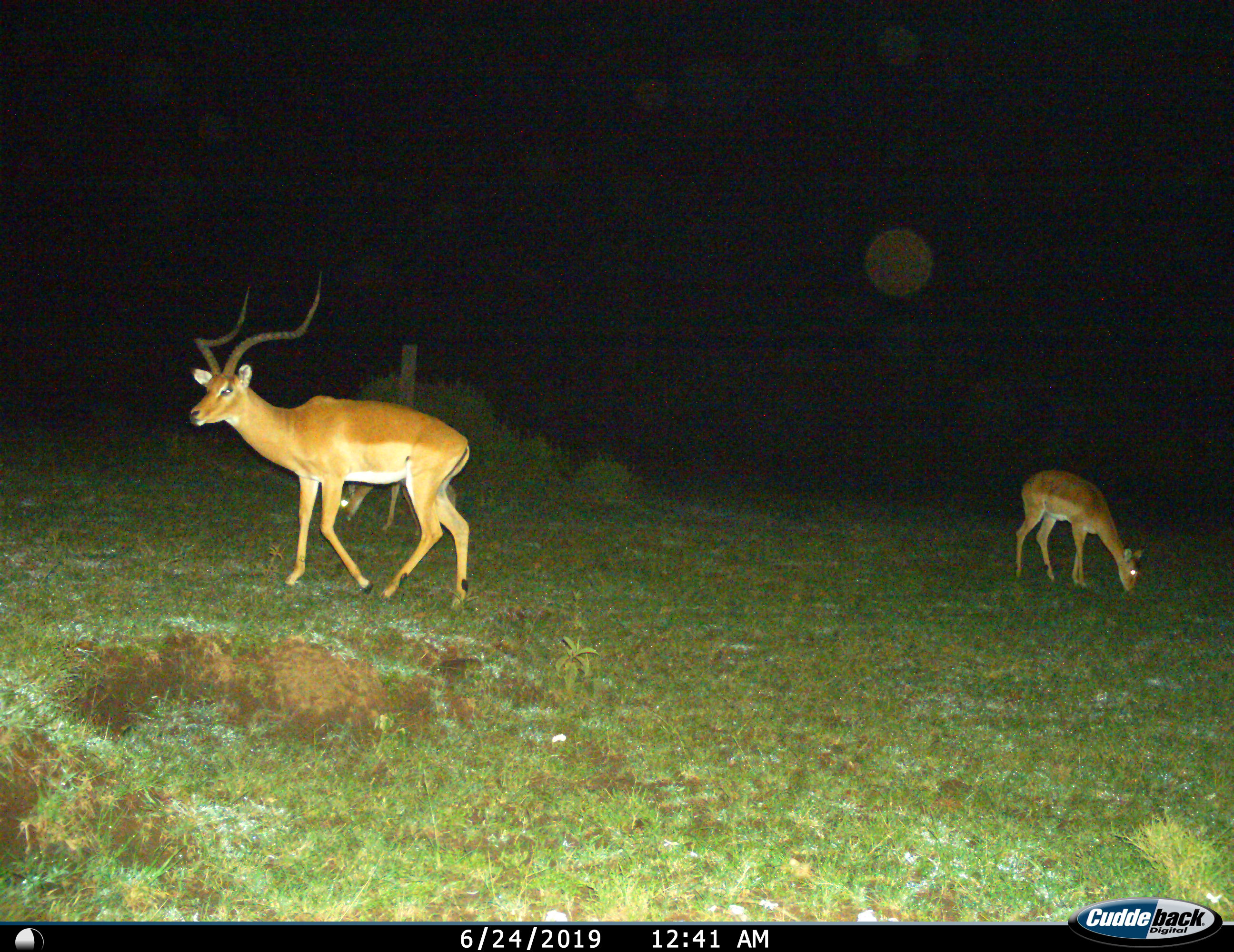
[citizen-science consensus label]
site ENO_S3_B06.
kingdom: Animalia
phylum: Chordata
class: Mammalia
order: Artiodactyla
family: Bovidae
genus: Aepyceros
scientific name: Aepyceros melampus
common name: impala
Impala (Aepyceros melampus), count 2. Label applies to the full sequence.